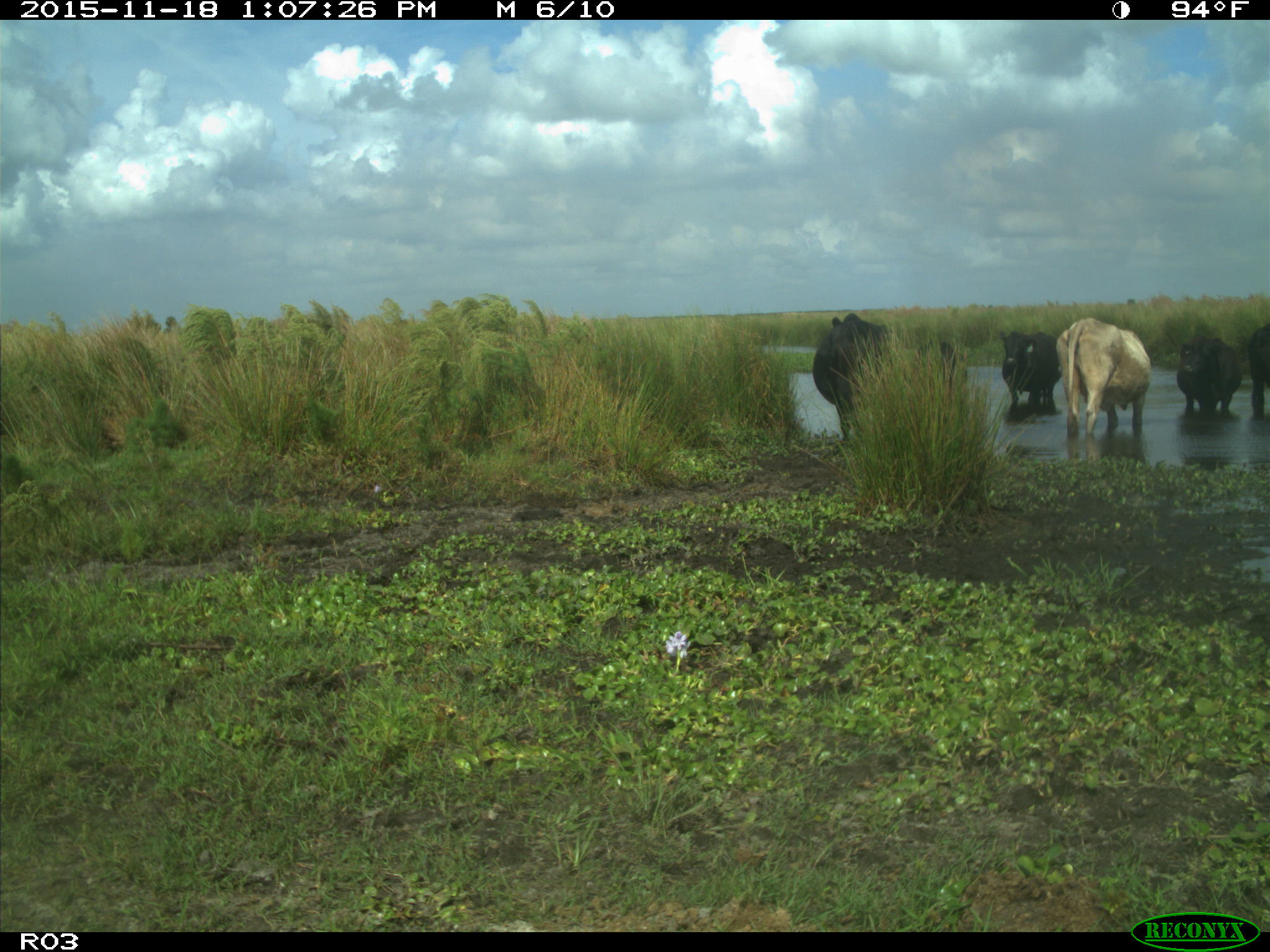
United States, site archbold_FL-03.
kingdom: Animalia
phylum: Chordata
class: Mammalia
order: Artiodactyla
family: Bovidae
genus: Bos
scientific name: Bos taurus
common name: domestic cow